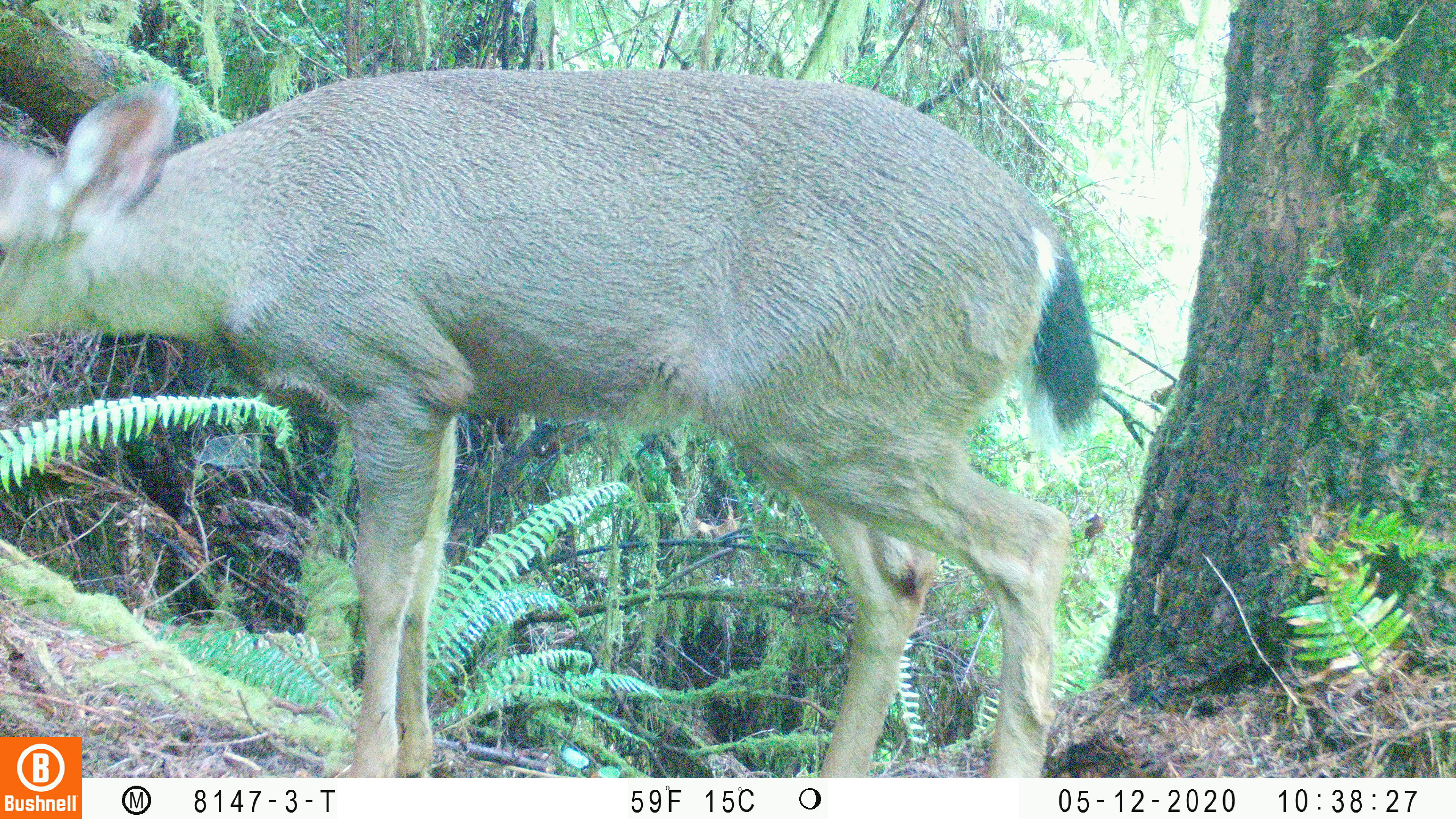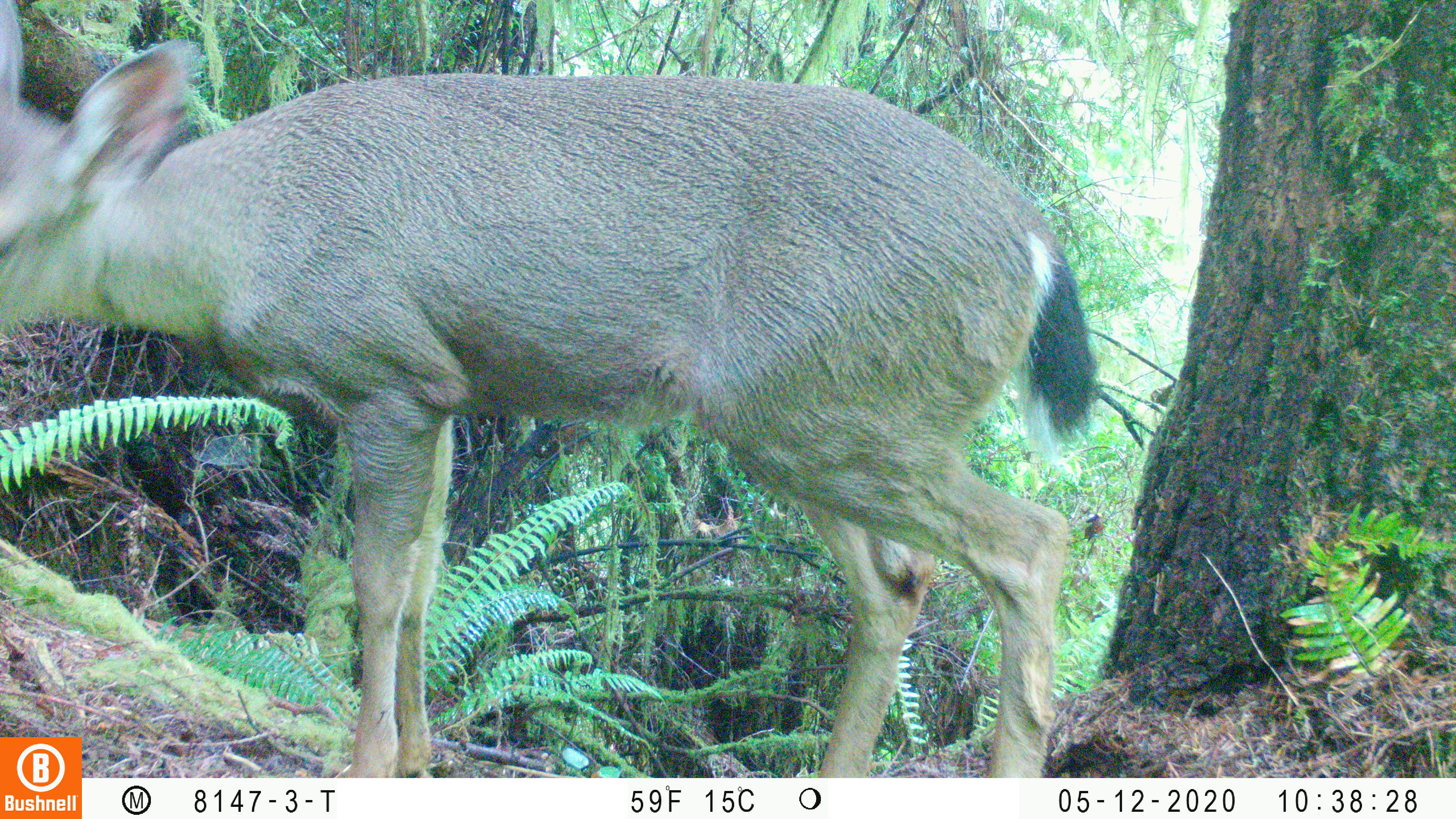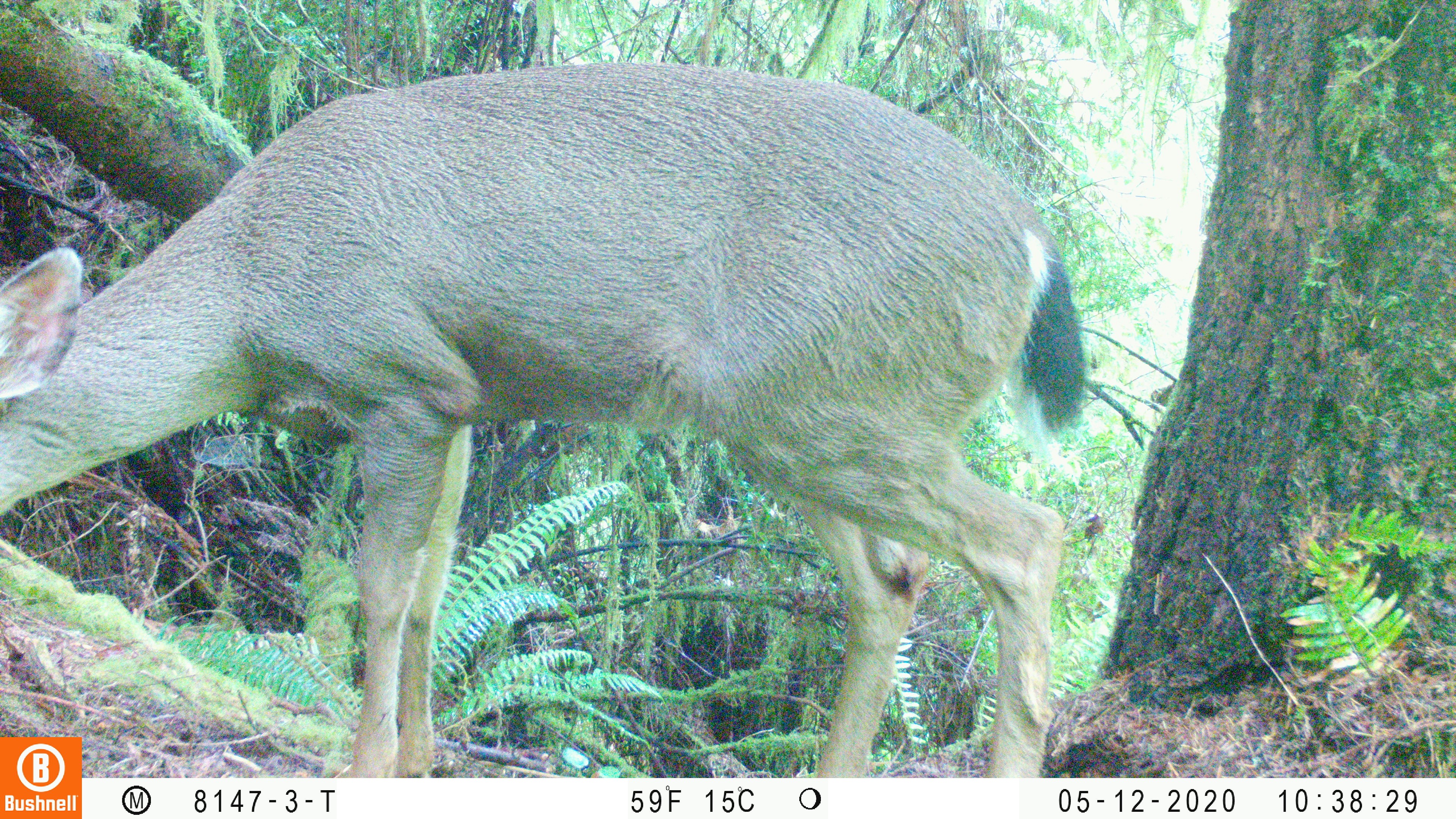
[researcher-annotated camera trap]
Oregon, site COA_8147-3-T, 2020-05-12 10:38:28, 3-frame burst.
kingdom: Animalia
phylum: Chordata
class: Mammalia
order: Artiodactyla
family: Cervidae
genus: Odocoileus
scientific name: Odocoileus hemionus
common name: black-tailed deer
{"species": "black-tailed deer (Odocoileus hemionus)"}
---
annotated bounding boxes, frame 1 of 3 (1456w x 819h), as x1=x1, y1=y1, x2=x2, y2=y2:
black-tailed deer: x1=0, y1=52, x2=1108, y2=730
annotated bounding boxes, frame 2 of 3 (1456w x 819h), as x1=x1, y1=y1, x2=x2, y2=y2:
black-tailed deer: x1=0, y1=0, x2=1104, y2=732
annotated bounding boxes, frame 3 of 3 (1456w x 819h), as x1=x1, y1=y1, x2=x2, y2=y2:
black-tailed deer: x1=4, y1=50, x2=1094, y2=732